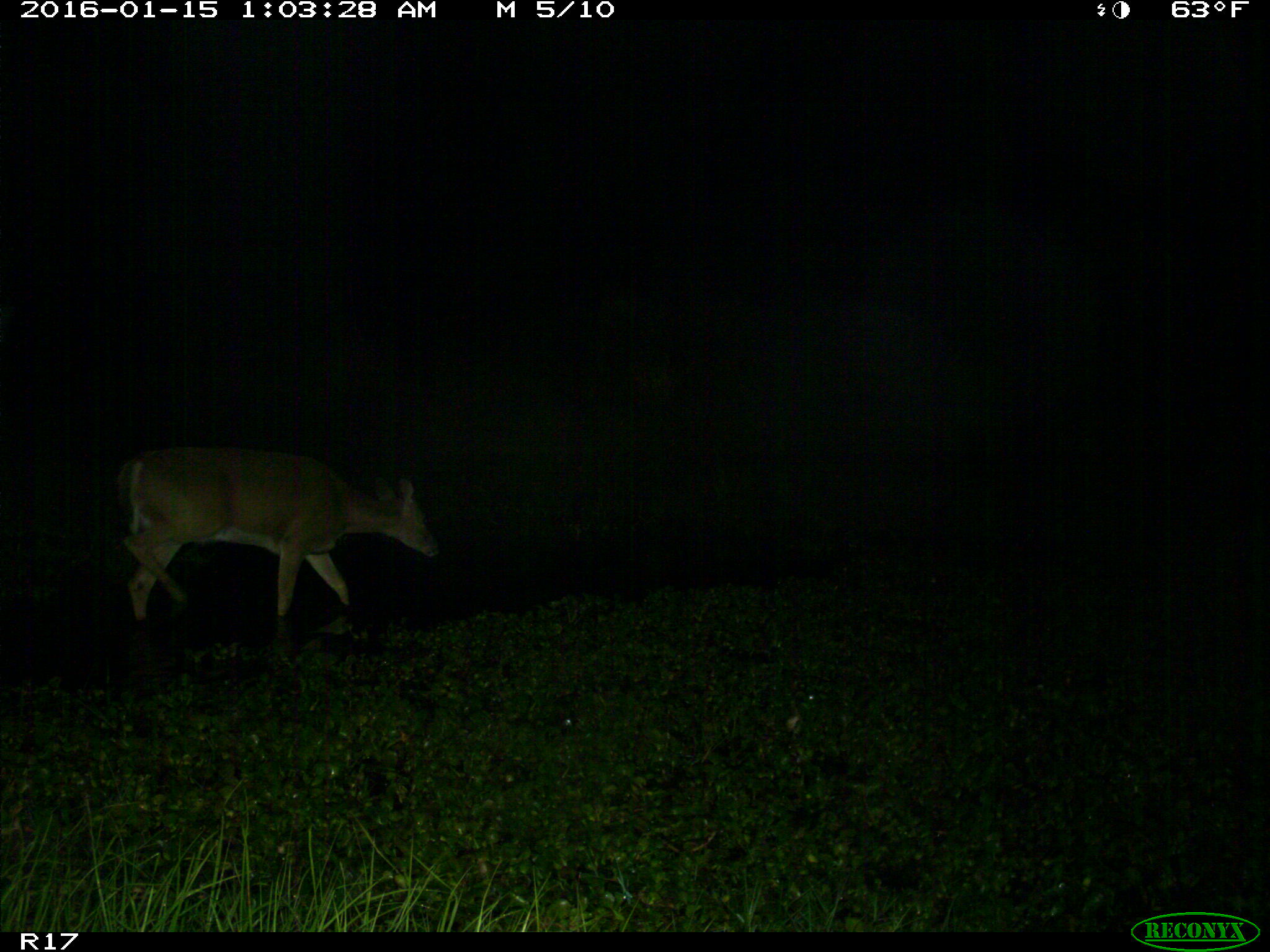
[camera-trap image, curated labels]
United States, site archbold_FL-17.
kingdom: Animalia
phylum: Chordata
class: Mammalia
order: Artiodactyla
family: Cervidae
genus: Odocoileus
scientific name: Odocoileus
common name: deer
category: unidentified deer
Unidentified deer (deer) (Odocoileus).